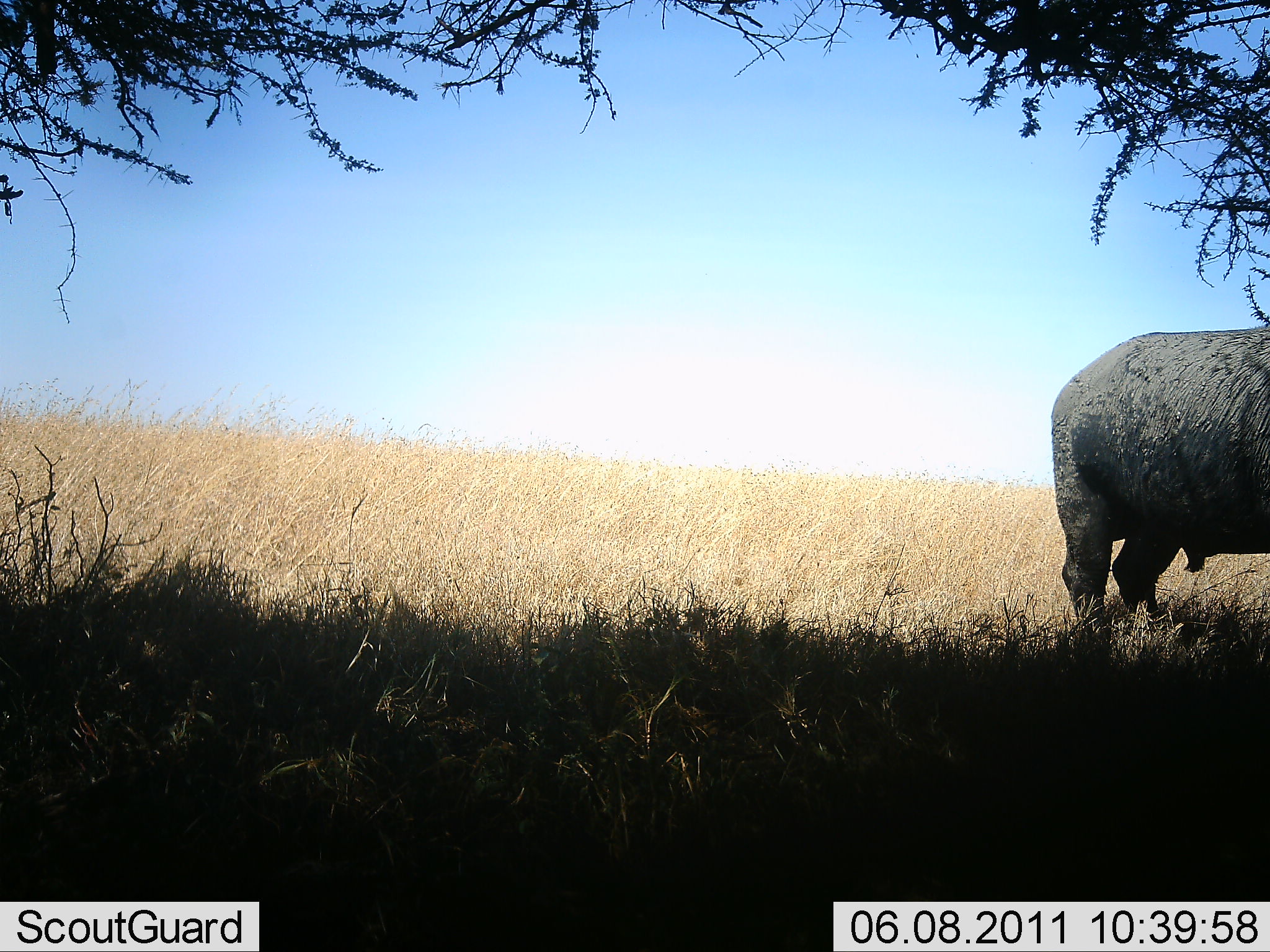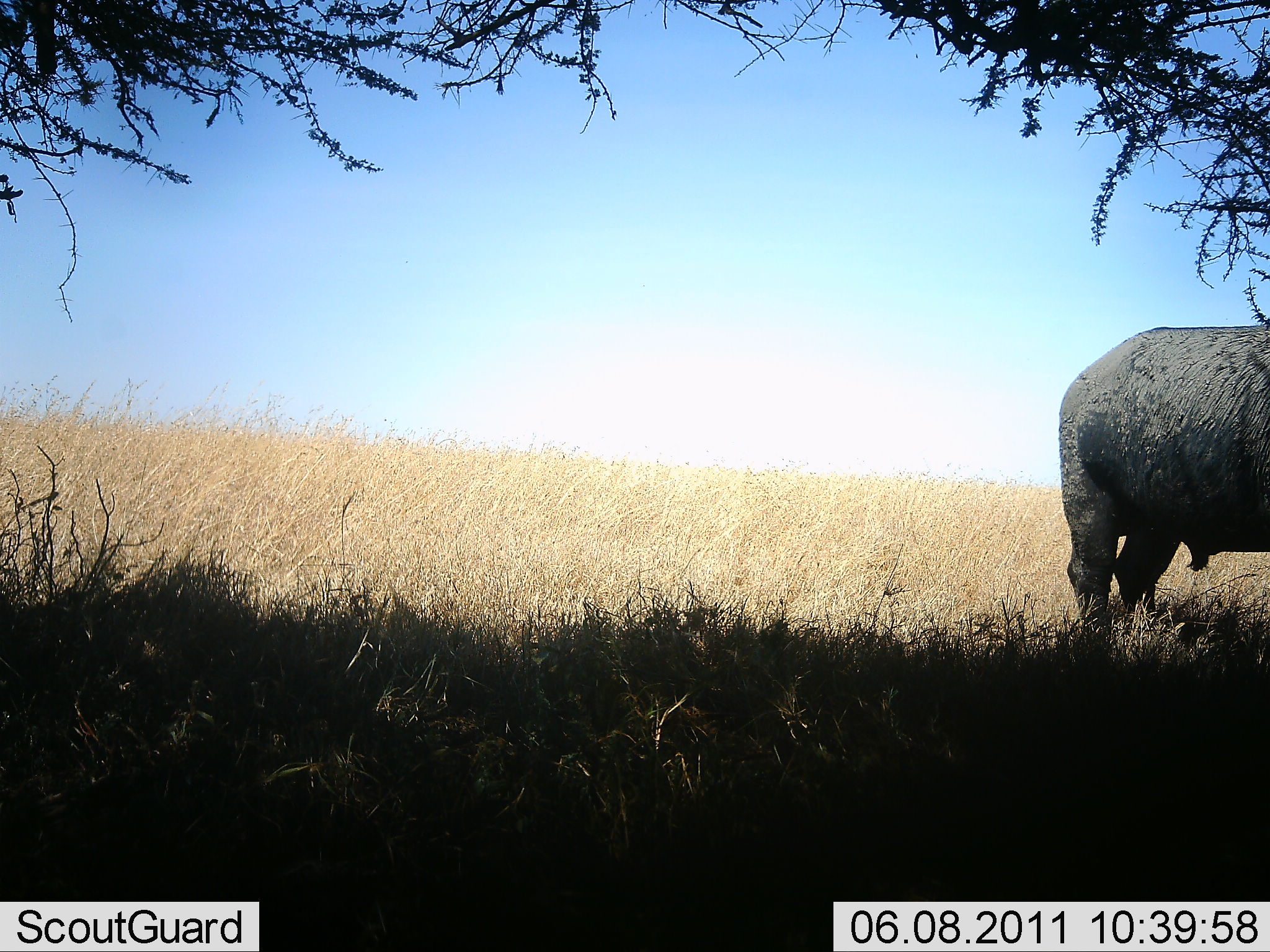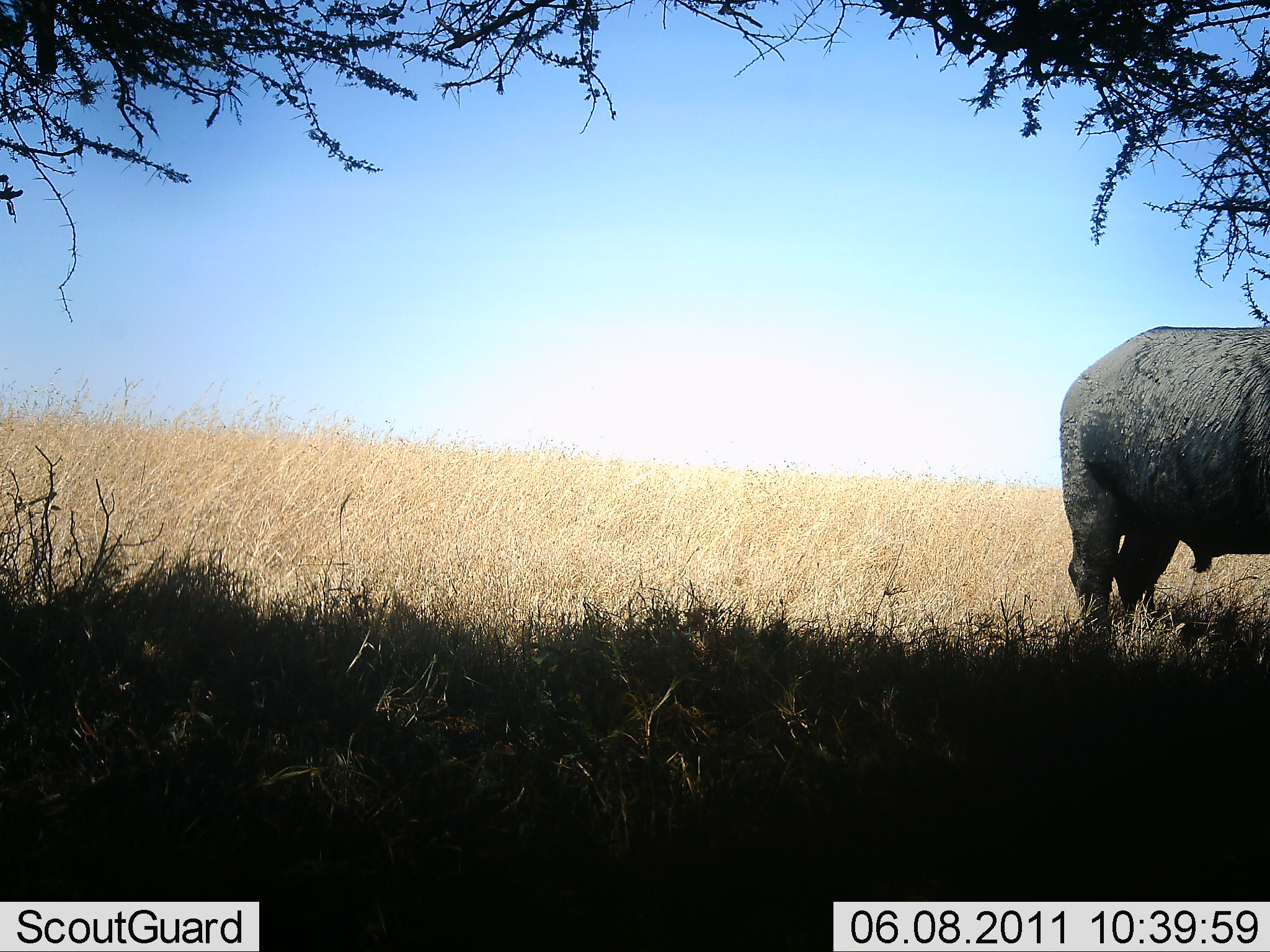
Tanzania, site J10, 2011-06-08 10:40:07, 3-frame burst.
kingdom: Animalia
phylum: Chordata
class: Mammalia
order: Perissodactyla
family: Rhinocerotidae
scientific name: Rhinocerotidae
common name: rhinoceros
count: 1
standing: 100%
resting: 0%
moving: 0%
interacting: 0%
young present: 0%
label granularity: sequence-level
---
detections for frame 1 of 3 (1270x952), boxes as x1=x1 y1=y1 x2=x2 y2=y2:
animal: x1=1049 y1=326 x2=1270 y2=684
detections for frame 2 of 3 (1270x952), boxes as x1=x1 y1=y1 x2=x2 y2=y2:
animal: x1=1056 y1=322 x2=1270 y2=641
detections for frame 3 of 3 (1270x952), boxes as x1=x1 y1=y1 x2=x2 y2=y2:
animal: x1=1058 y1=321 x2=1270 y2=655